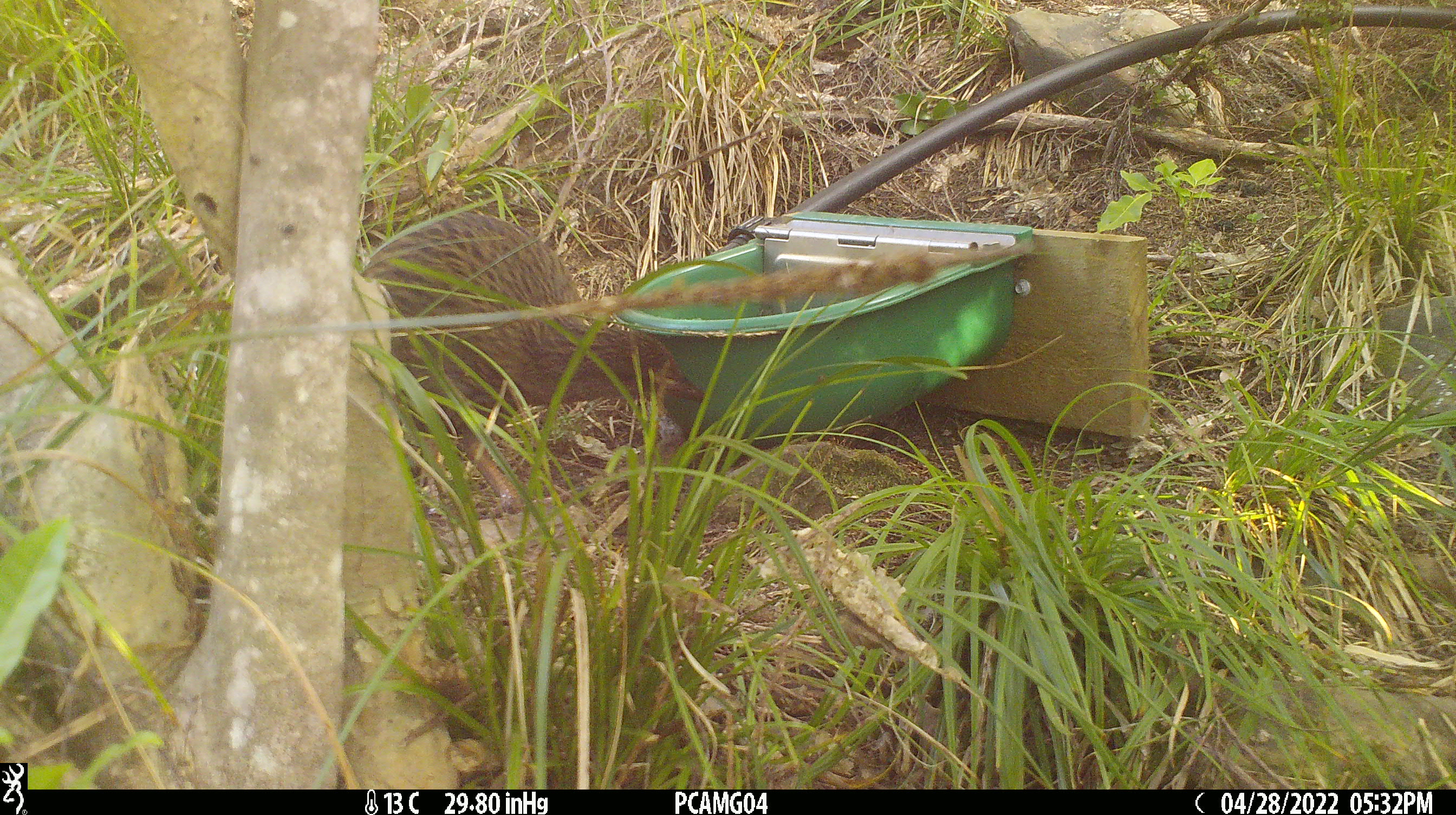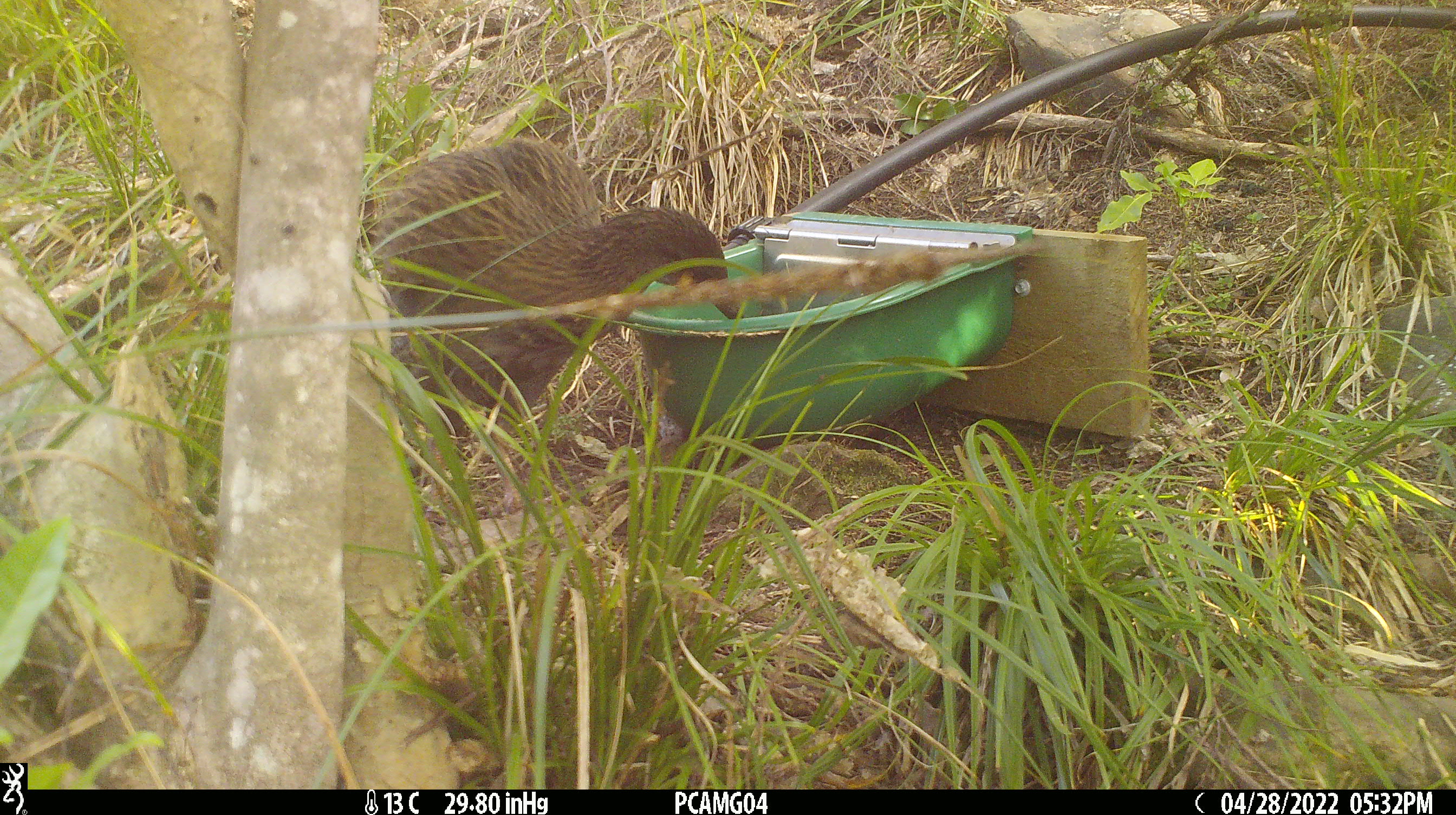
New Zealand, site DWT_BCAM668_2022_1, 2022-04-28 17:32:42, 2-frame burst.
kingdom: Animalia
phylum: Chordata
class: Aves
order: Gruiformes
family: Rallidae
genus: Gallirallus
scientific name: Gallirallus australis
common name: weka